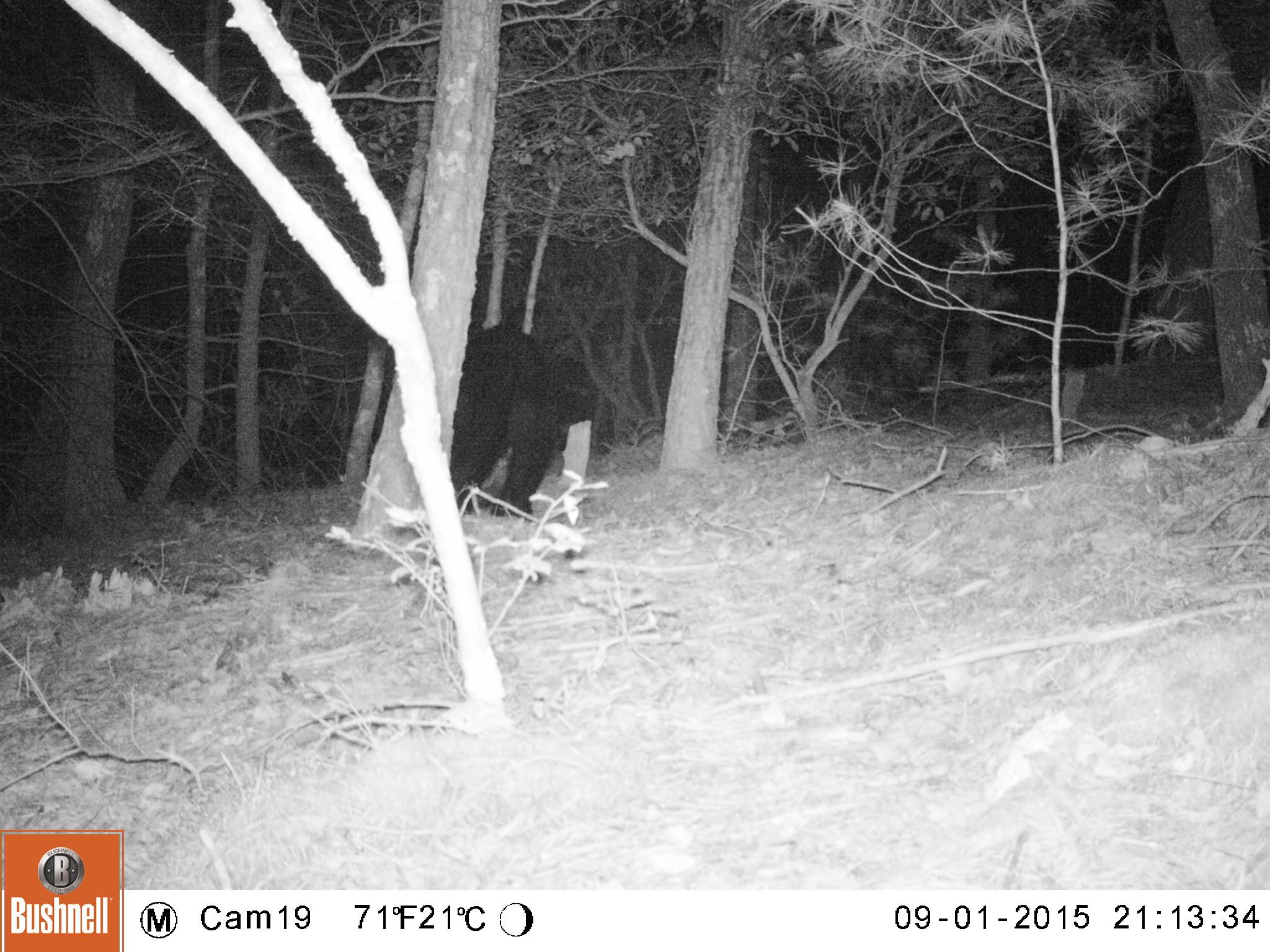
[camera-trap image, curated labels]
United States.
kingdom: Animalia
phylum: Chordata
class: Mammalia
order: Carnivora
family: Ursidae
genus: Ursus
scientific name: Ursus americanus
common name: american black bear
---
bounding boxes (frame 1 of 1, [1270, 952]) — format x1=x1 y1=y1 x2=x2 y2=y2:
American Black Bear: x1=370 y1=334 x2=614 y2=511